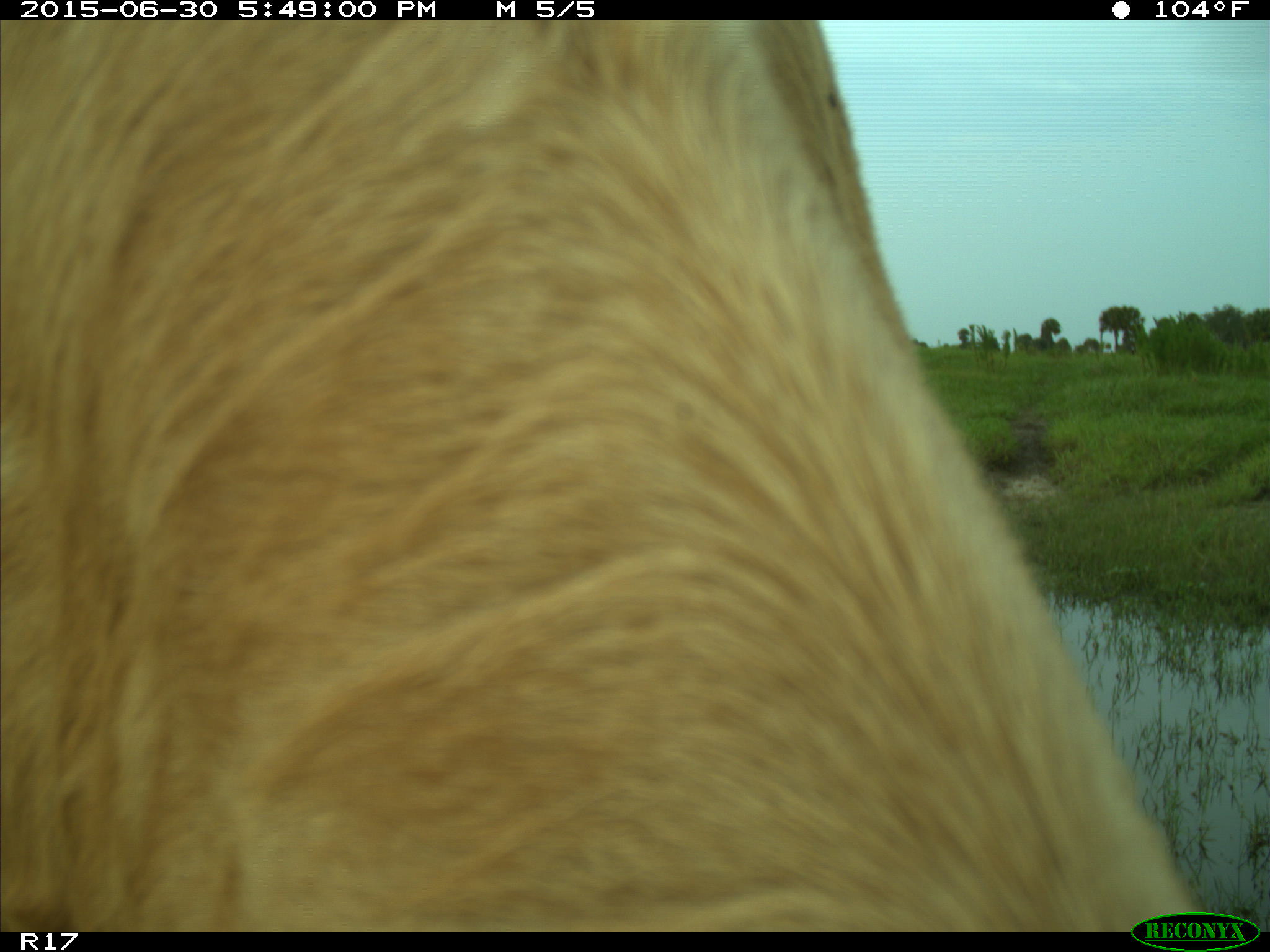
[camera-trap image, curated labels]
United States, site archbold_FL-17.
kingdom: Animalia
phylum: Chordata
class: Mammalia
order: Artiodactyla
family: Bovidae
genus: Bos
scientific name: Bos taurus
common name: domestic cow